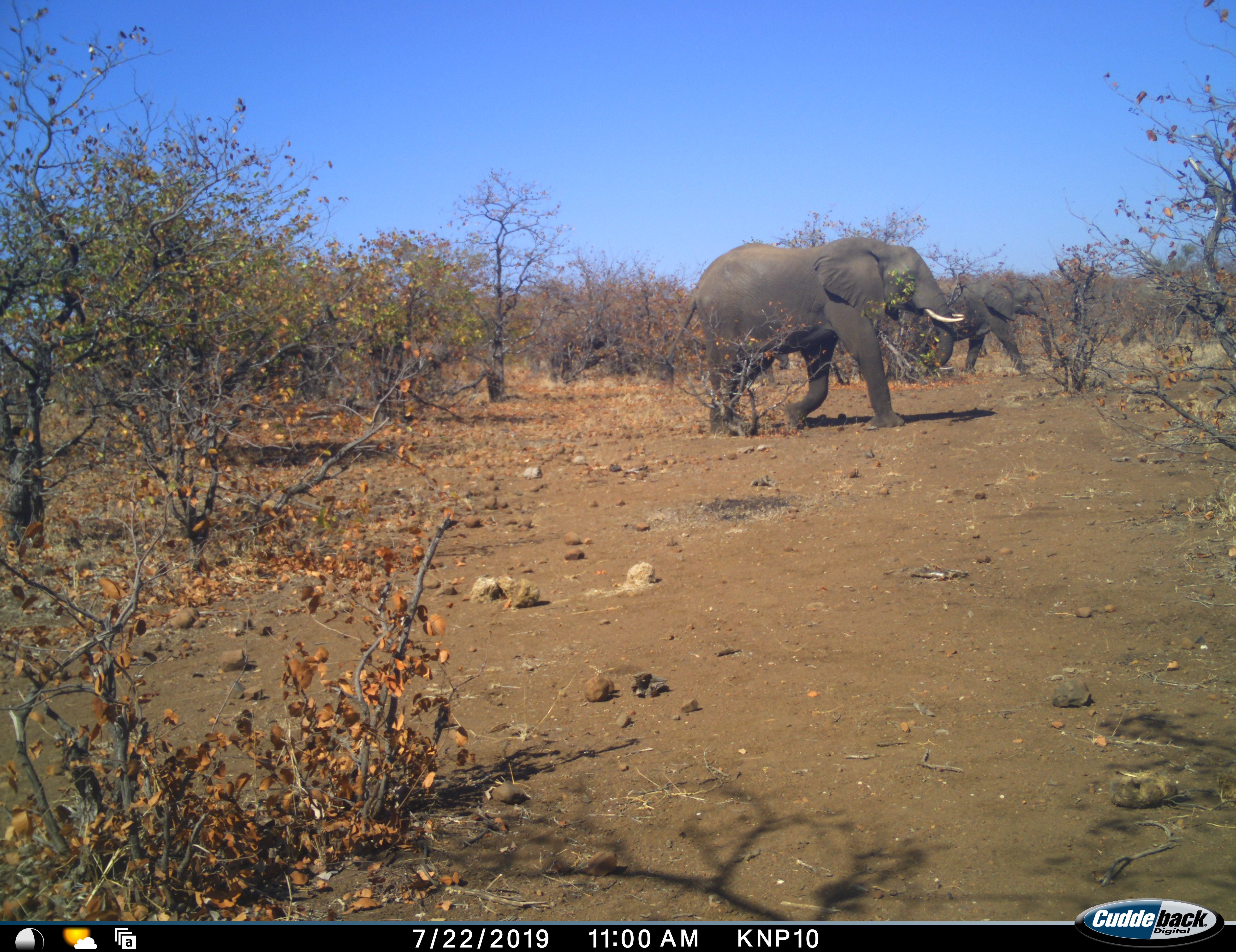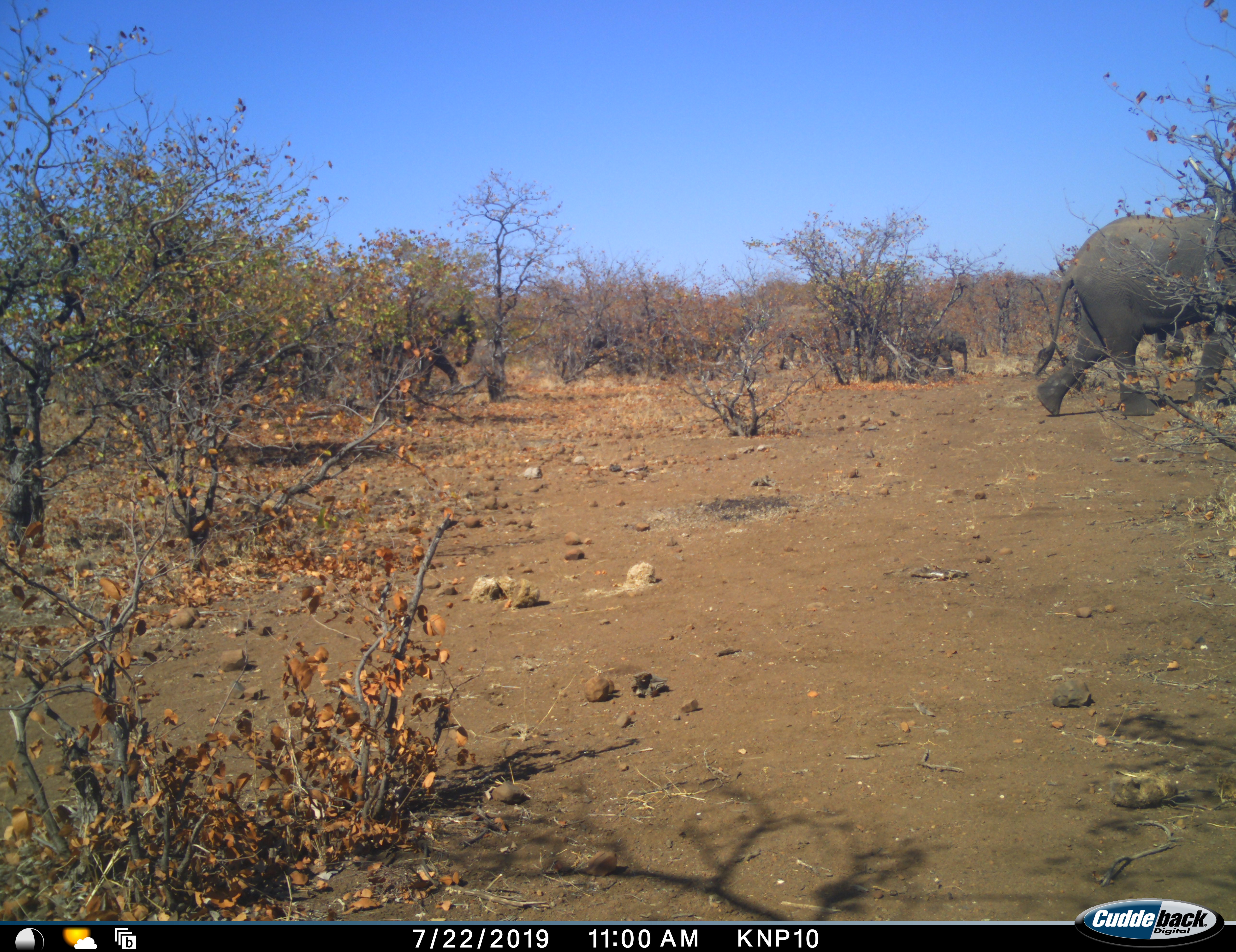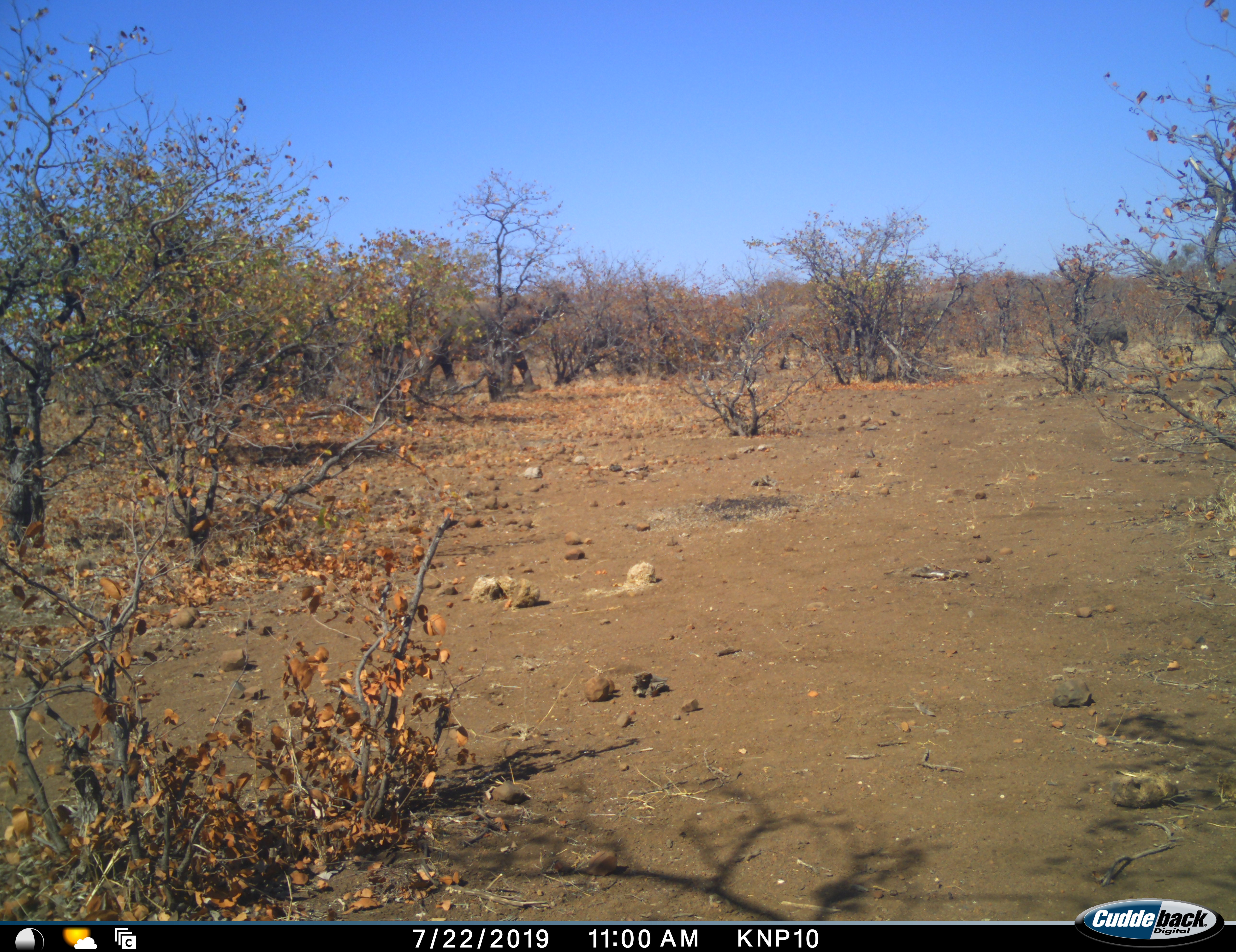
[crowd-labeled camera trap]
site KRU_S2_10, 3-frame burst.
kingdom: Animalia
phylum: Chordata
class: Mammalia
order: Proboscidea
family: Elephantidae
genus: Loxodonta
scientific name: Loxodonta africana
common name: african bush elephant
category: elephant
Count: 3.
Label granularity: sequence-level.